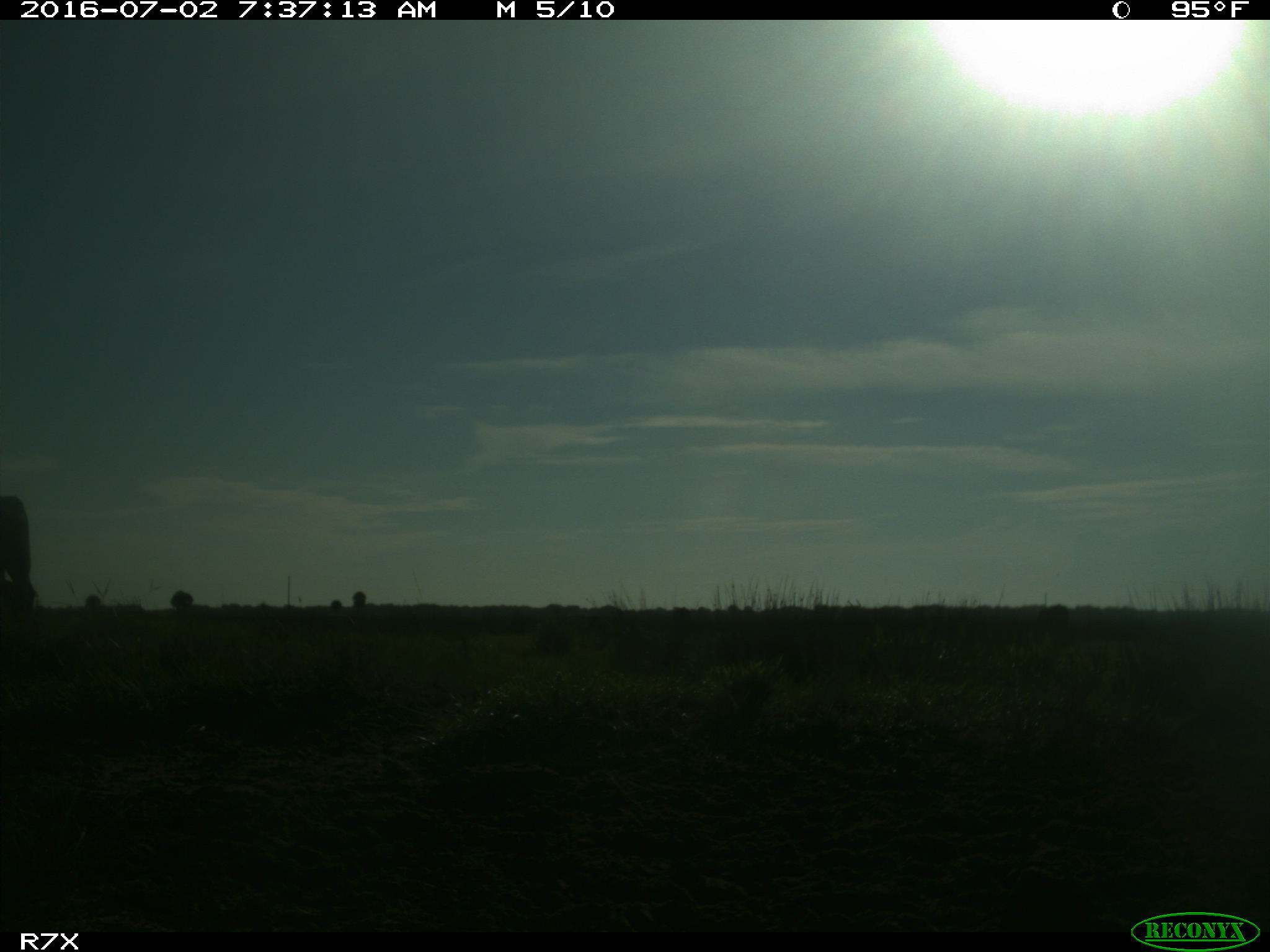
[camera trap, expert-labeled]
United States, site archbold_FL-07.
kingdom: Animalia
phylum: Chordata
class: Mammalia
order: Artiodactyla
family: Bovidae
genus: Bos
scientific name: Bos taurus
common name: domestic cow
Bos taurus (domestic cow).